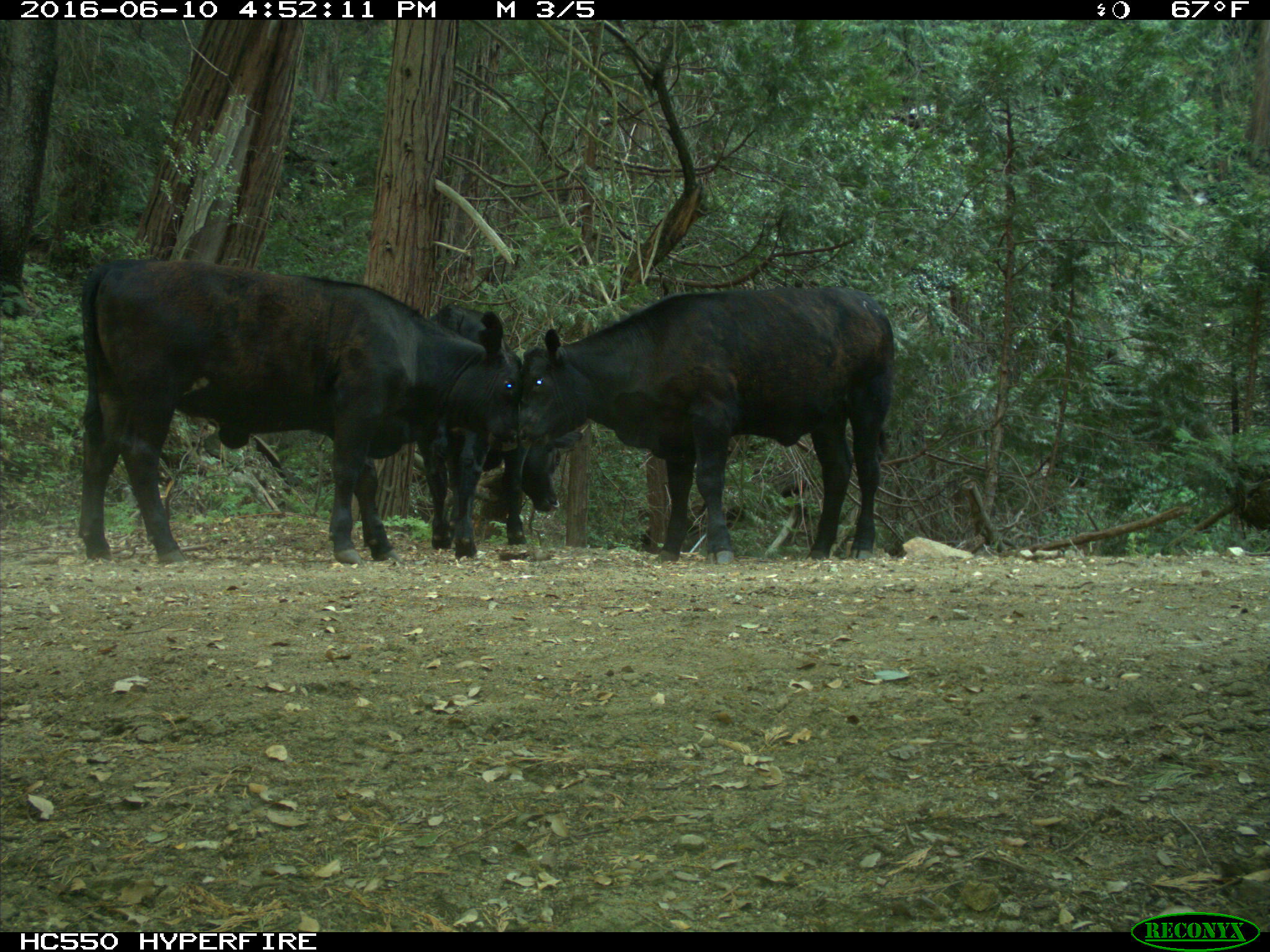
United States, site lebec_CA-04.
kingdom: Animalia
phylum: Chordata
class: Mammalia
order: Artiodactyla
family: Bovidae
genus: Bos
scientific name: Bos taurus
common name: domestic cow